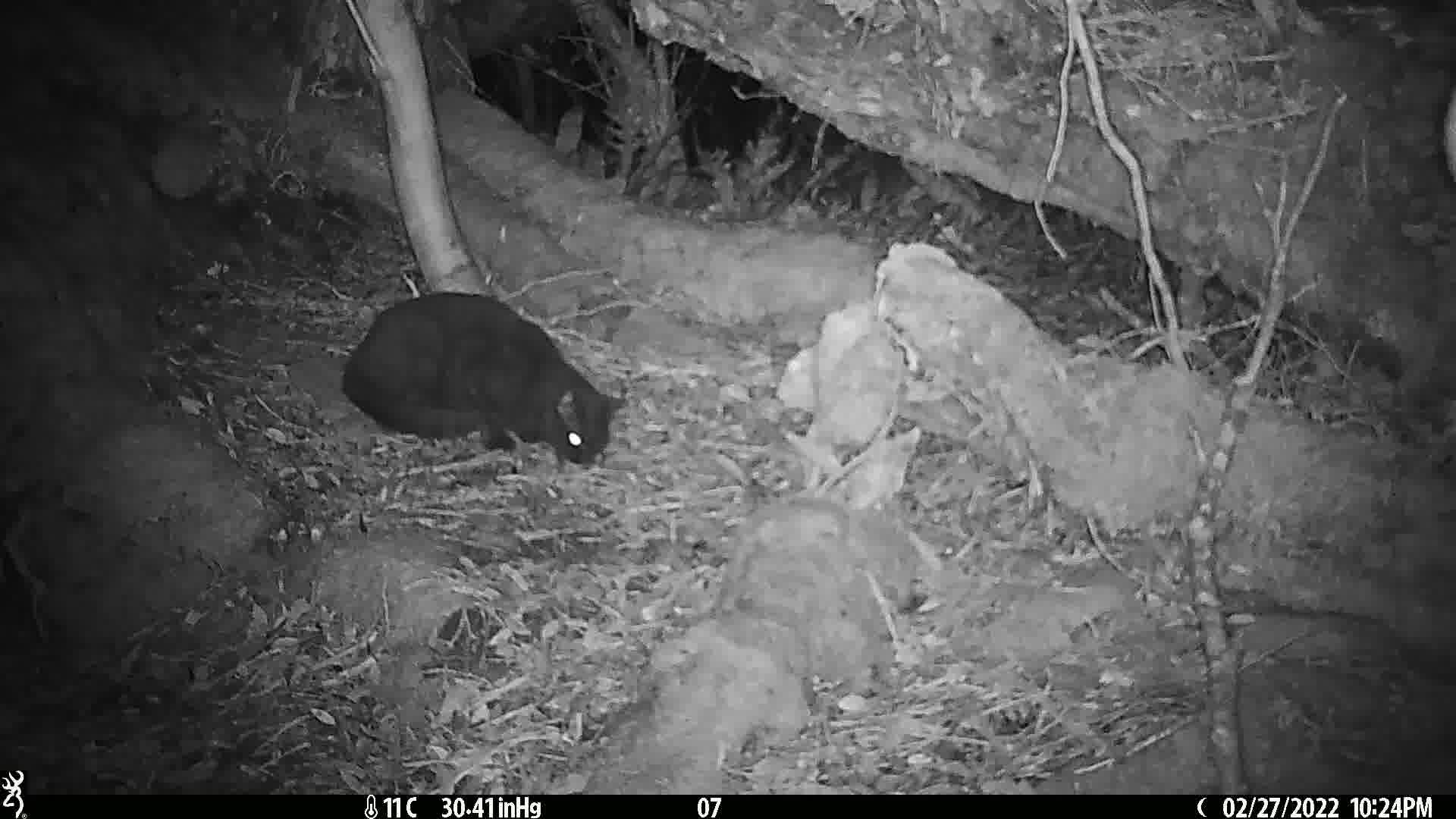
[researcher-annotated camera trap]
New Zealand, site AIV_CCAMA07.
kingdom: Animalia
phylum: Chordata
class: Mammalia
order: Carnivora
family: Felidae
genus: Felis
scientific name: Felis catus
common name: domestic cat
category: cat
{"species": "cat (domestic cat) (Felis catus)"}